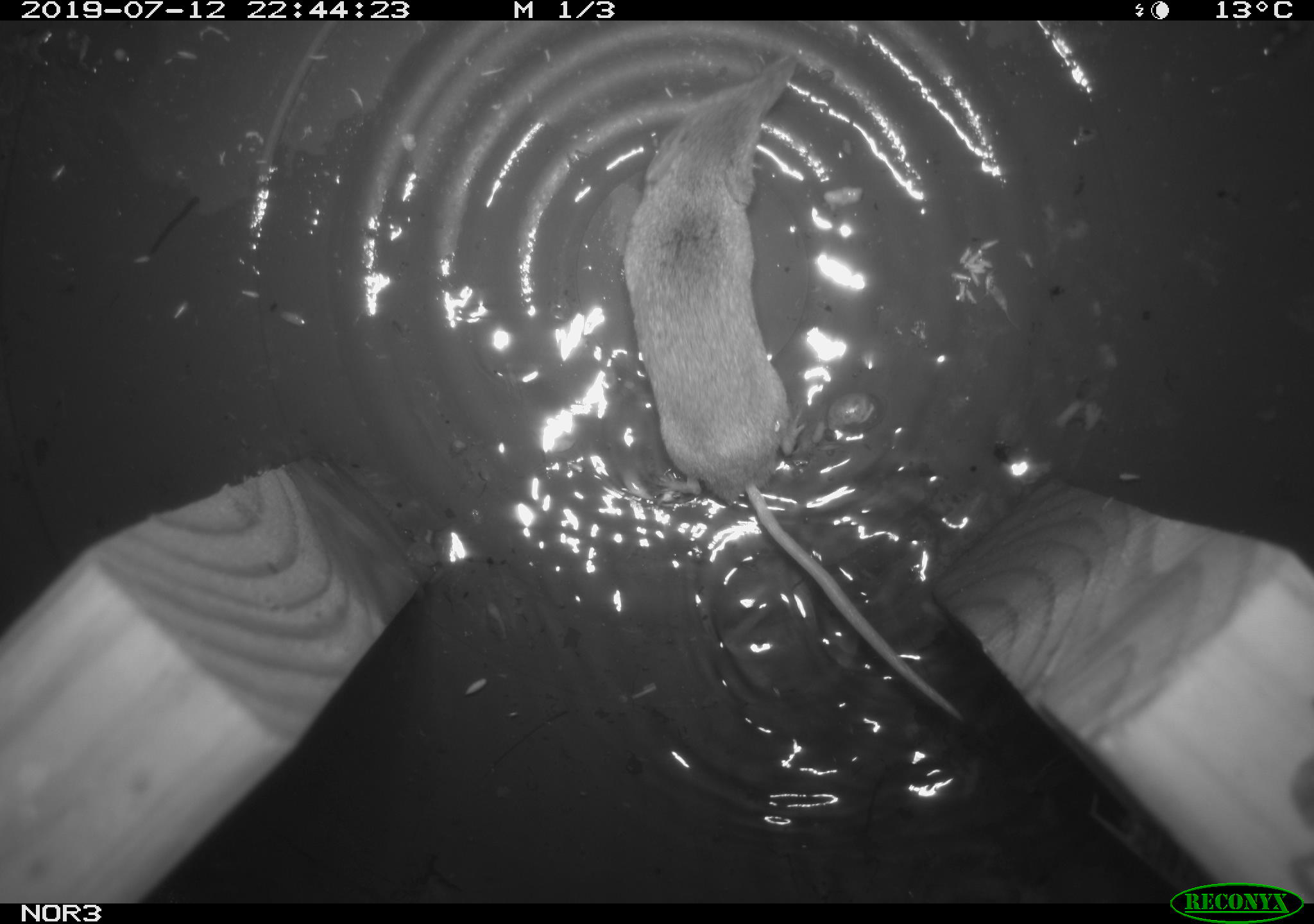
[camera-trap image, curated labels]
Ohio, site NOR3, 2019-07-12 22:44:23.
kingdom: Animalia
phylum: Chordata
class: Mammalia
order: Eulipotyphla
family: Soricidae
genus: Sorex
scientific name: Sorex cinereus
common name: masked shrew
Masked shrew (Sorex cinereus).